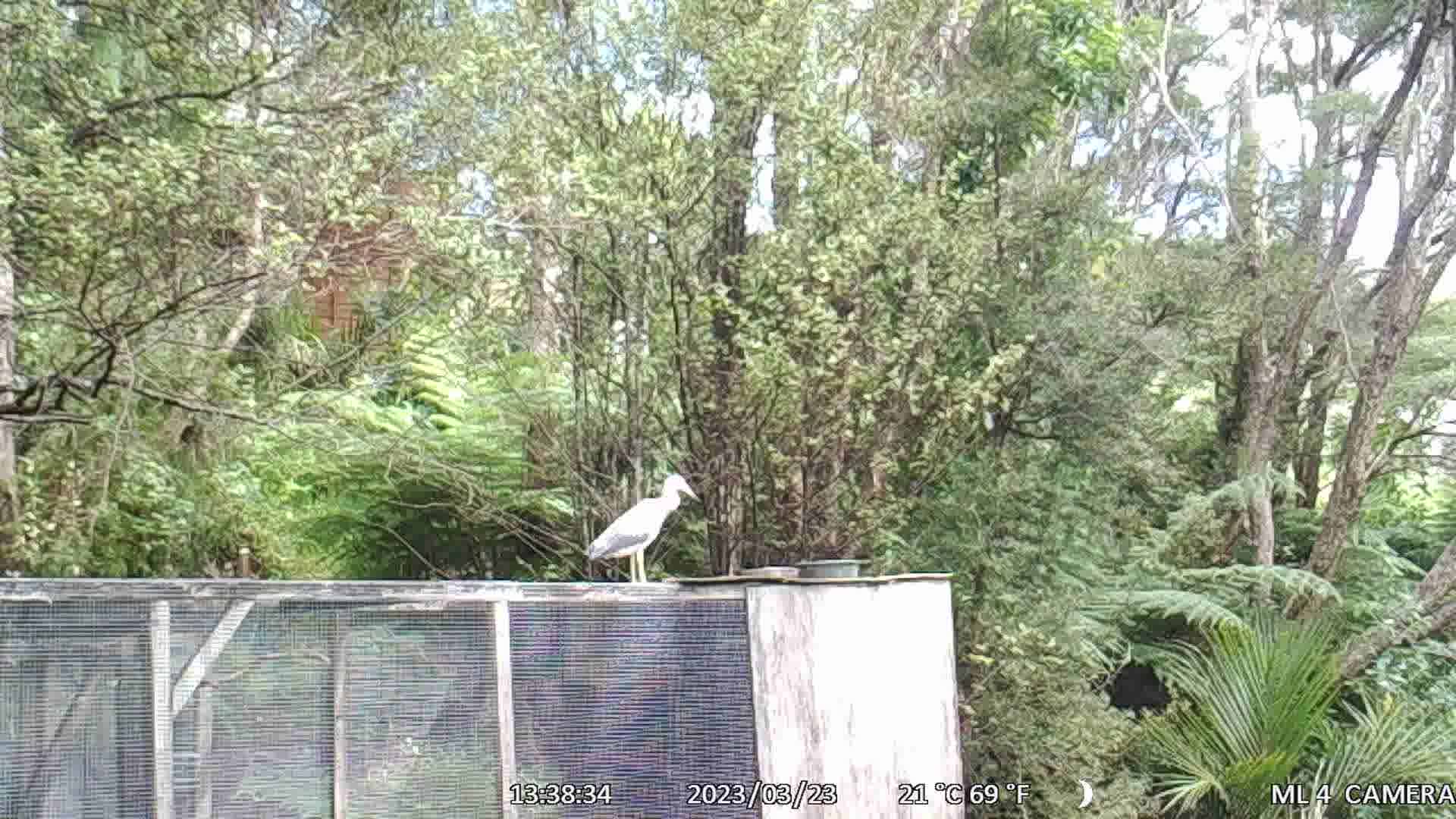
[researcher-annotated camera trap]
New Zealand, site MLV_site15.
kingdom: Animalia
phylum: Chordata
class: Aves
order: Pelecaniformes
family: Ardeidae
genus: Egretta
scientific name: Egretta novaehollandiae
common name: white-faced heron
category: white faced heron